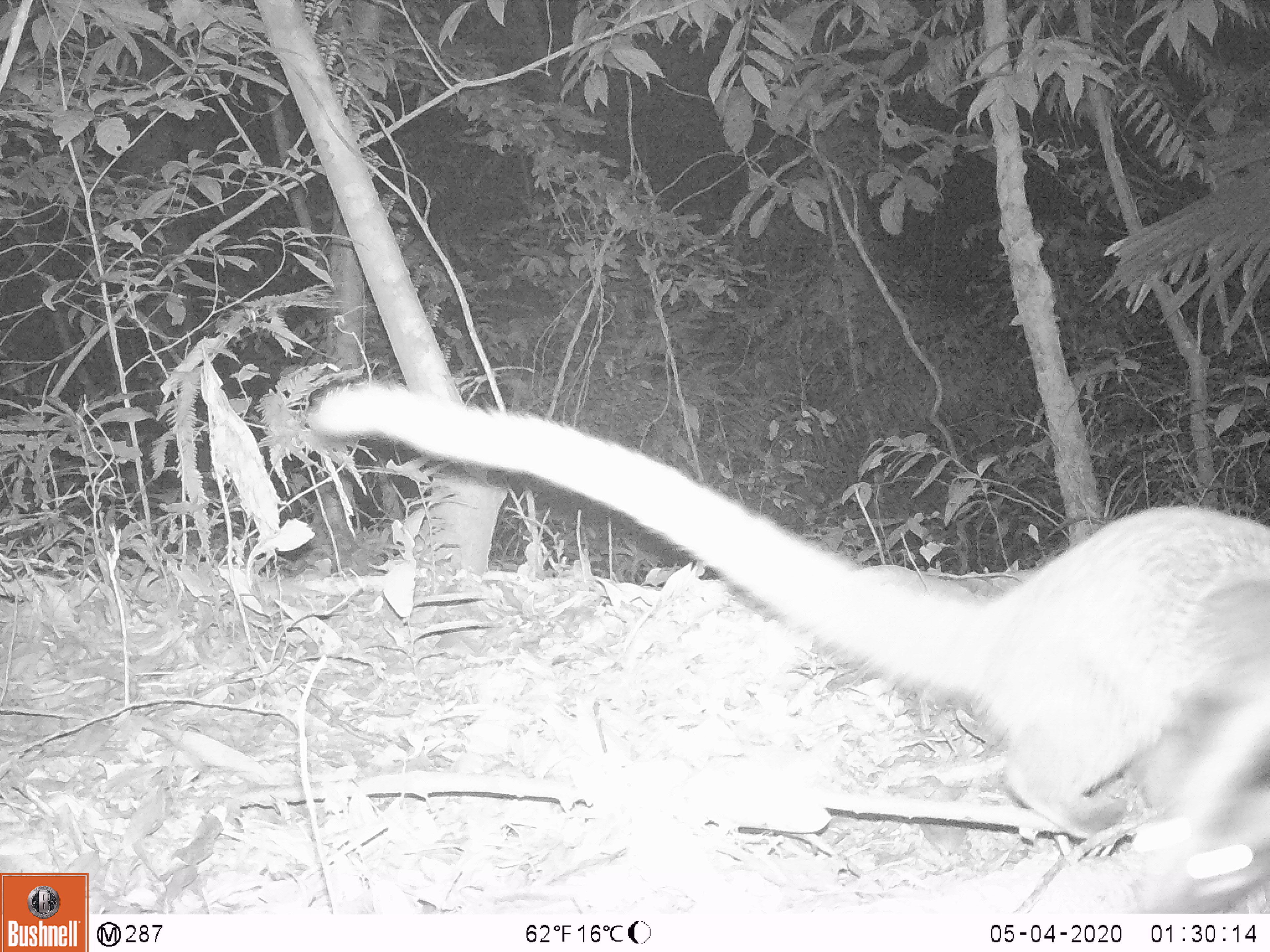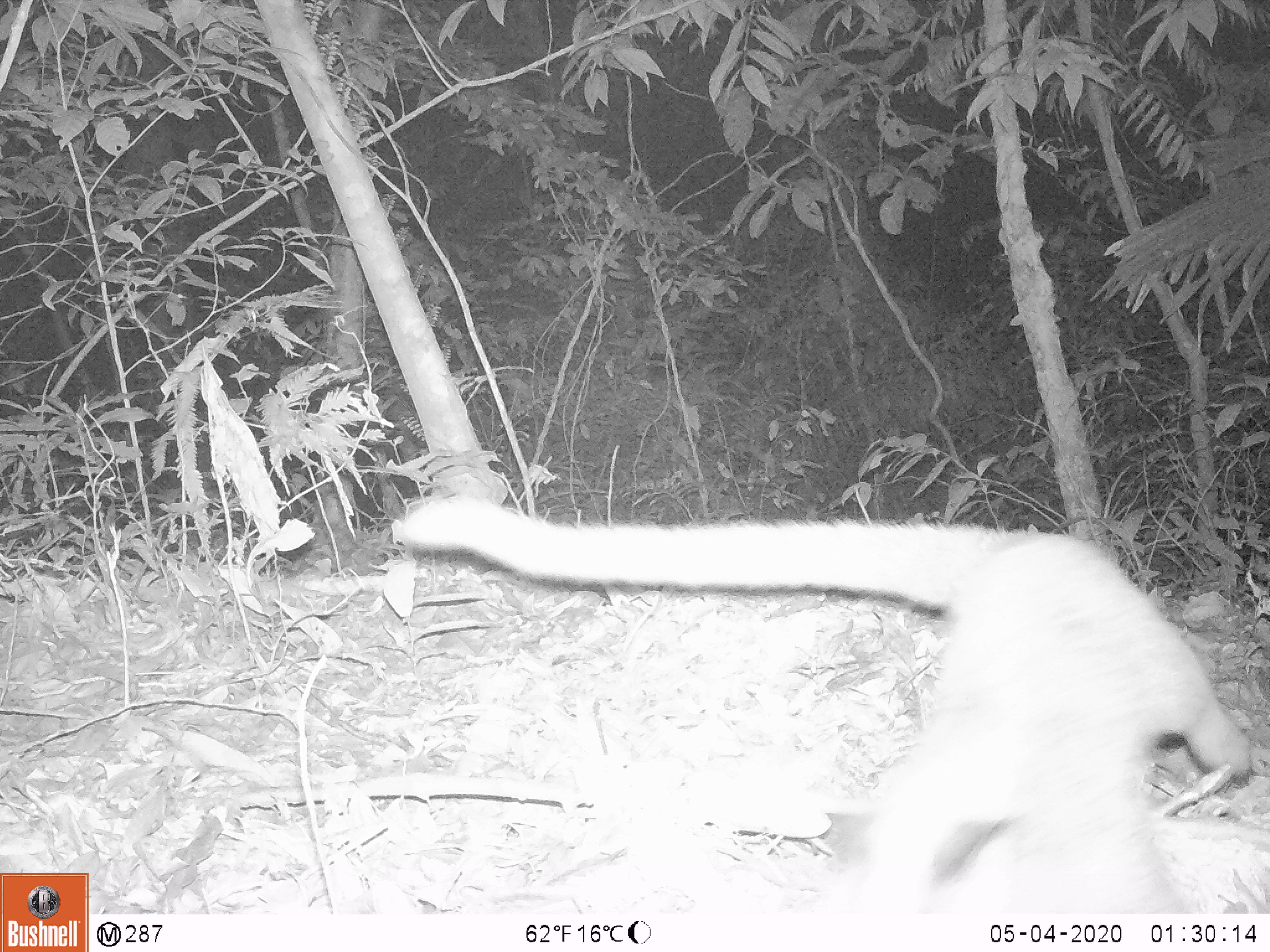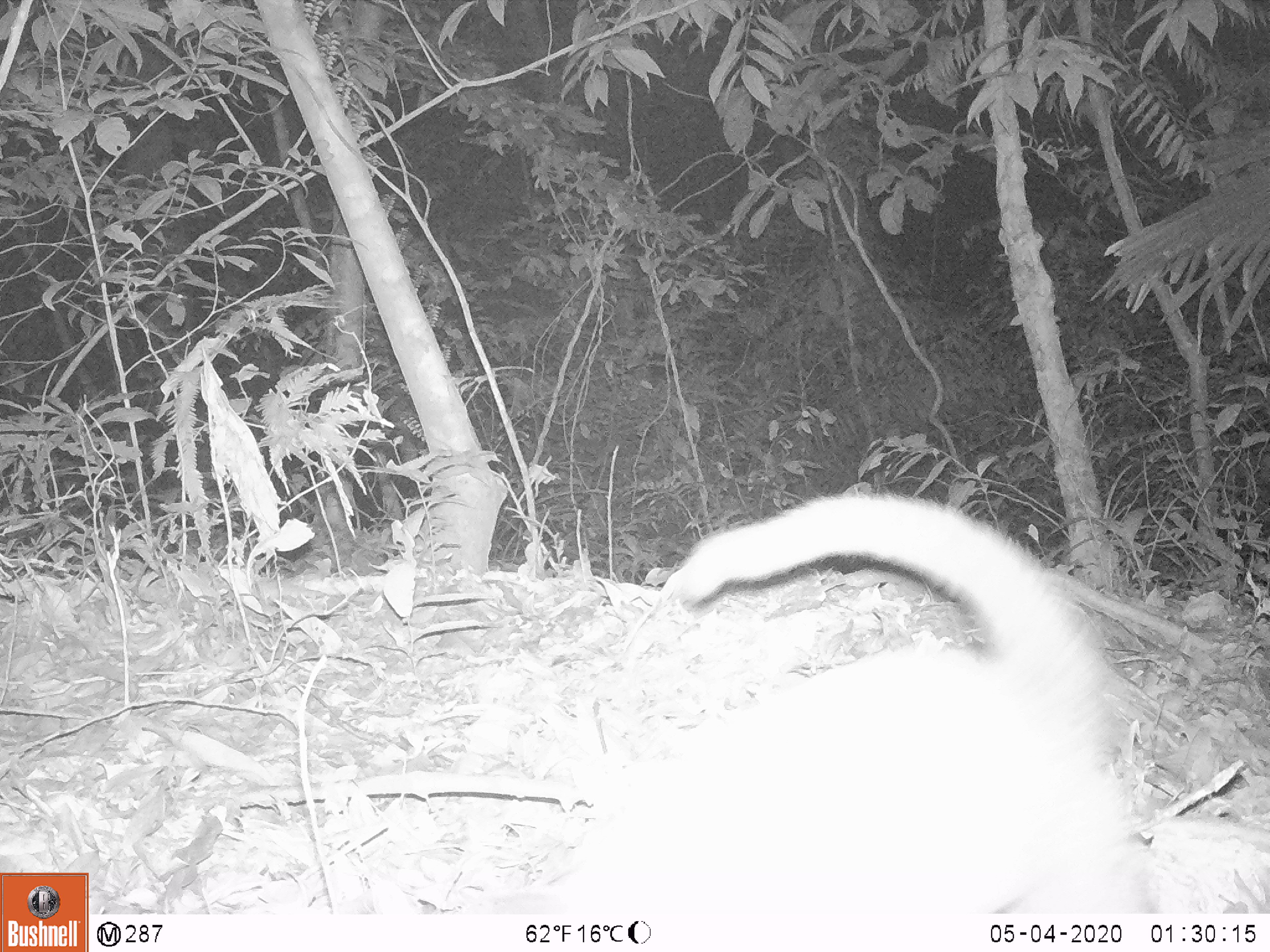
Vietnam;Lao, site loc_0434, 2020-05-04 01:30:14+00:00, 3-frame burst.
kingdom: Animalia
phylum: Chordata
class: Mammalia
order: Carnivora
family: Viverridae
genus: Paguma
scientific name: Paguma larvata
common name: masked palm civet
Masked palm civet (Paguma larvata). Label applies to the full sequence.